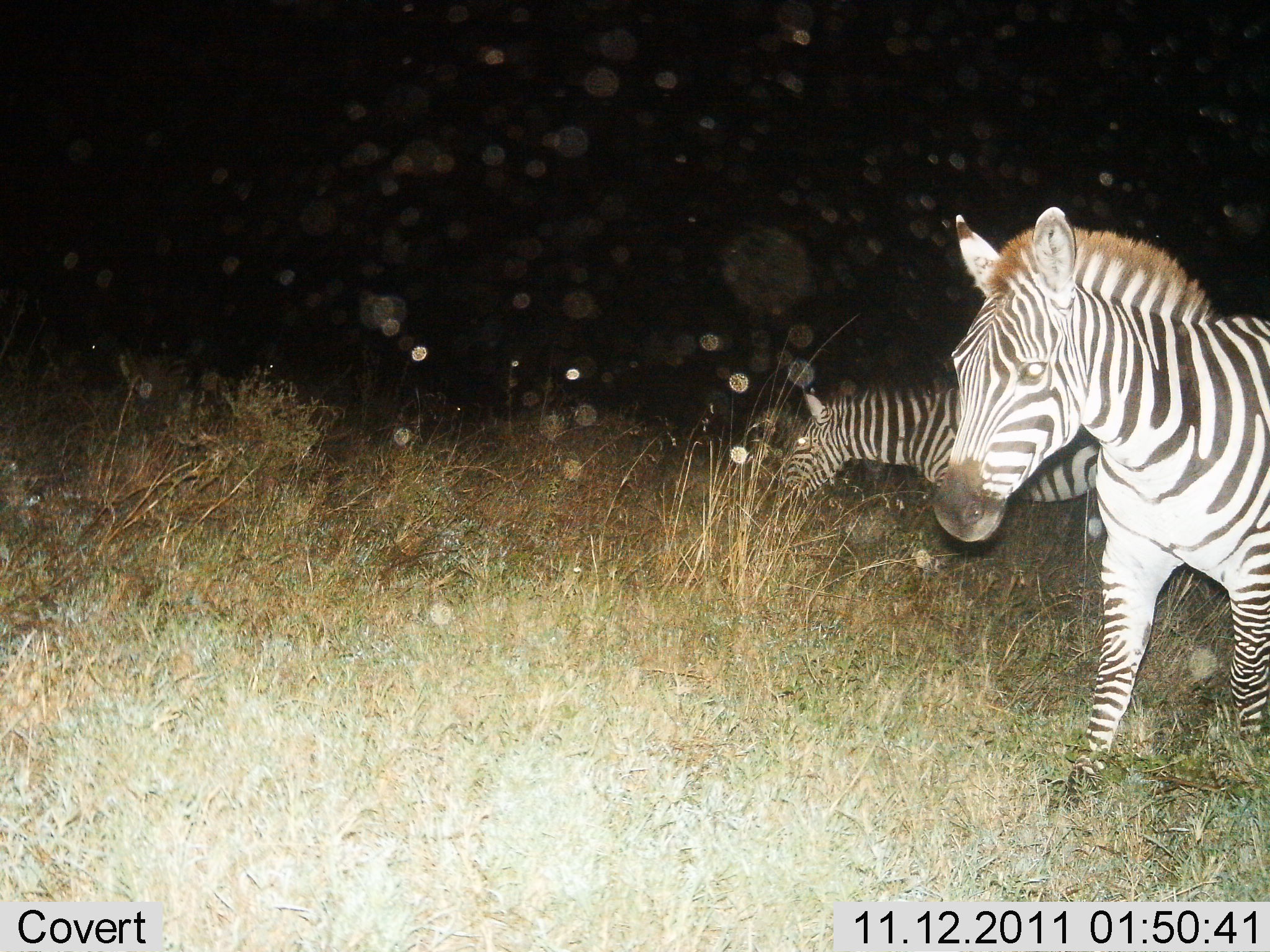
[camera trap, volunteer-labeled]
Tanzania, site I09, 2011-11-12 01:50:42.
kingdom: Animalia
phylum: Chordata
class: Mammalia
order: Perissodactyla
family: Equidae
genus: Equus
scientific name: Equus quagga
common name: plains zebra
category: zebra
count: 2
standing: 55%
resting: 0%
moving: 36%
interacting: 0%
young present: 0%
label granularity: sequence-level